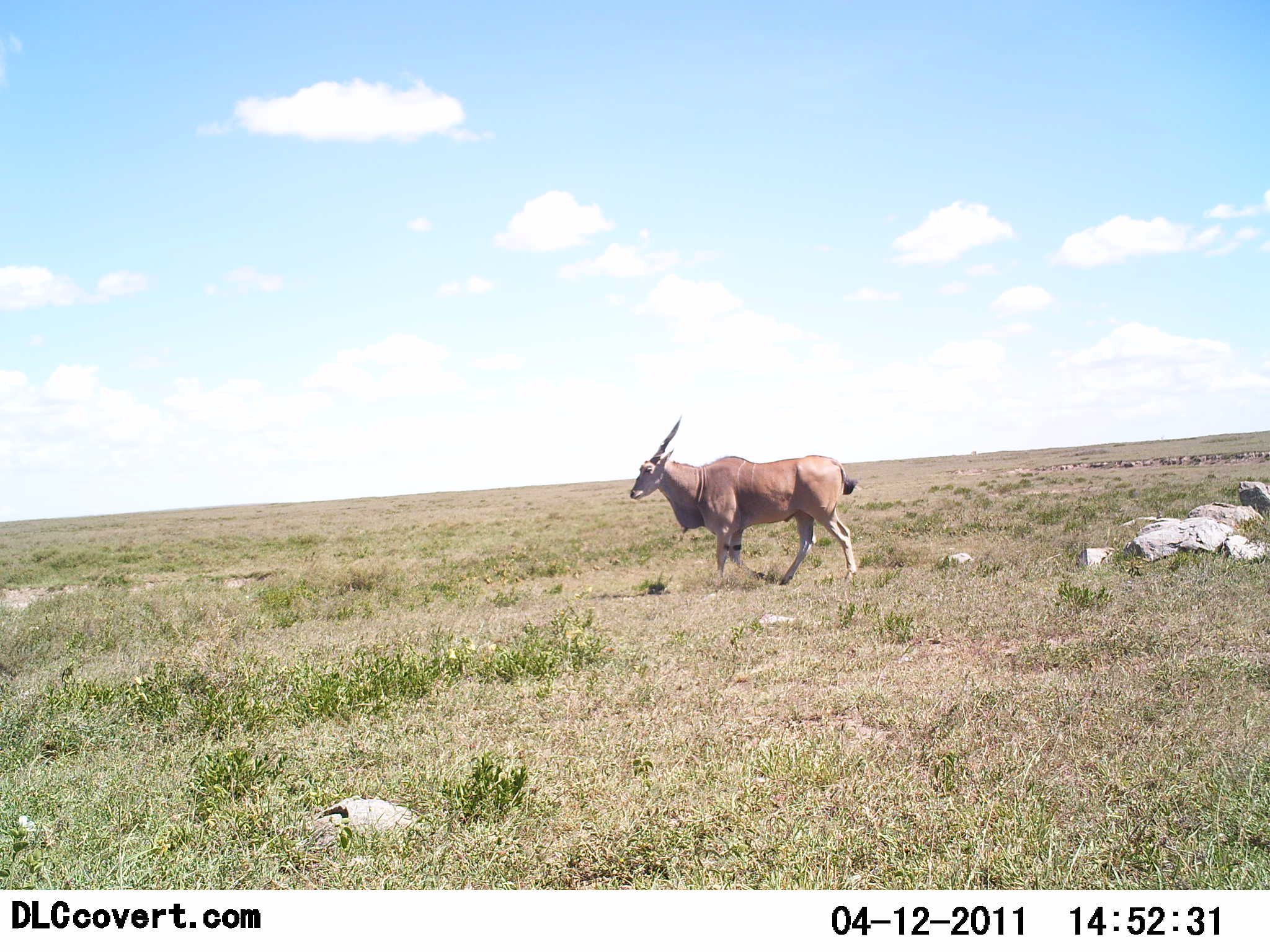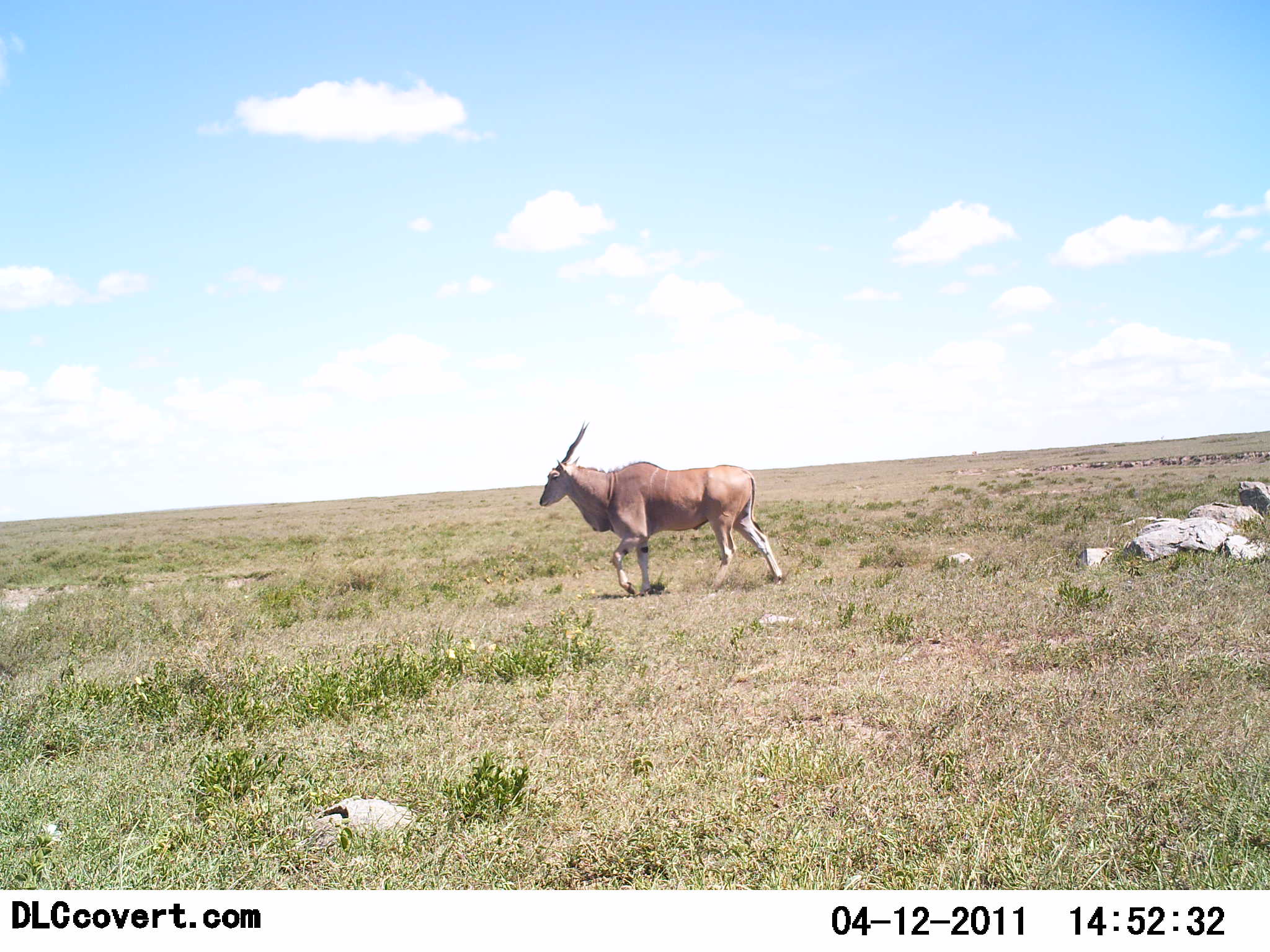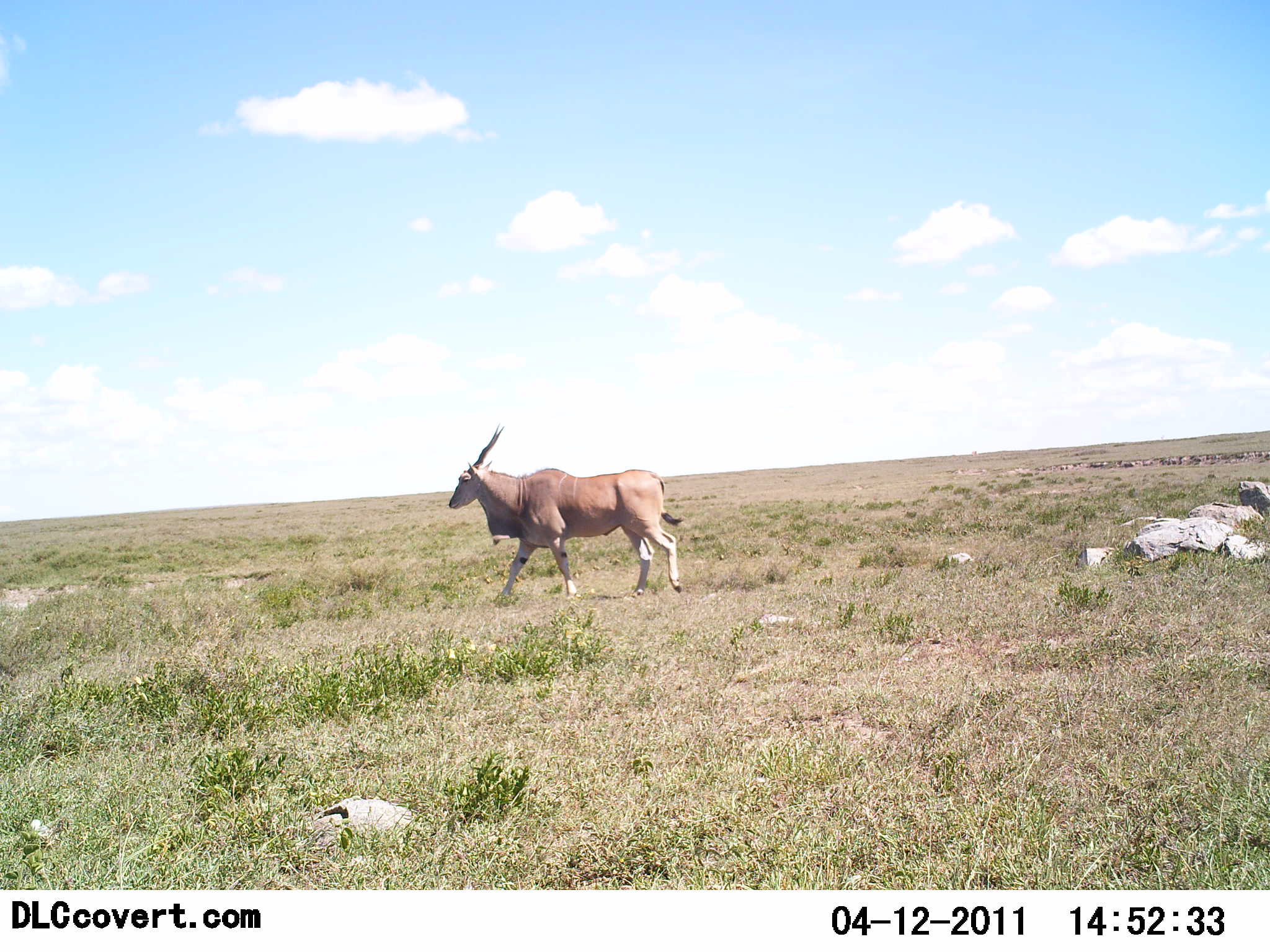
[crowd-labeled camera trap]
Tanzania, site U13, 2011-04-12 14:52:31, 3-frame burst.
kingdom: Animalia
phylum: Chordata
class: Mammalia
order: Artiodactyla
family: Bovidae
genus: Tragelaphus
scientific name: Tragelaphus oryx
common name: eland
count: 1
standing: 0%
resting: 0%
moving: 100%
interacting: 0%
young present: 0%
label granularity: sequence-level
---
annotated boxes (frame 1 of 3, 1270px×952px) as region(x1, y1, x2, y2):
animal: region(628, 416, 859, 591)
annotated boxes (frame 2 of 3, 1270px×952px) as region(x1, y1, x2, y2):
animal: region(539, 420, 784, 598)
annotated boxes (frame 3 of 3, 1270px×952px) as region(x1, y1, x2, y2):
animal: region(447, 422, 684, 606)